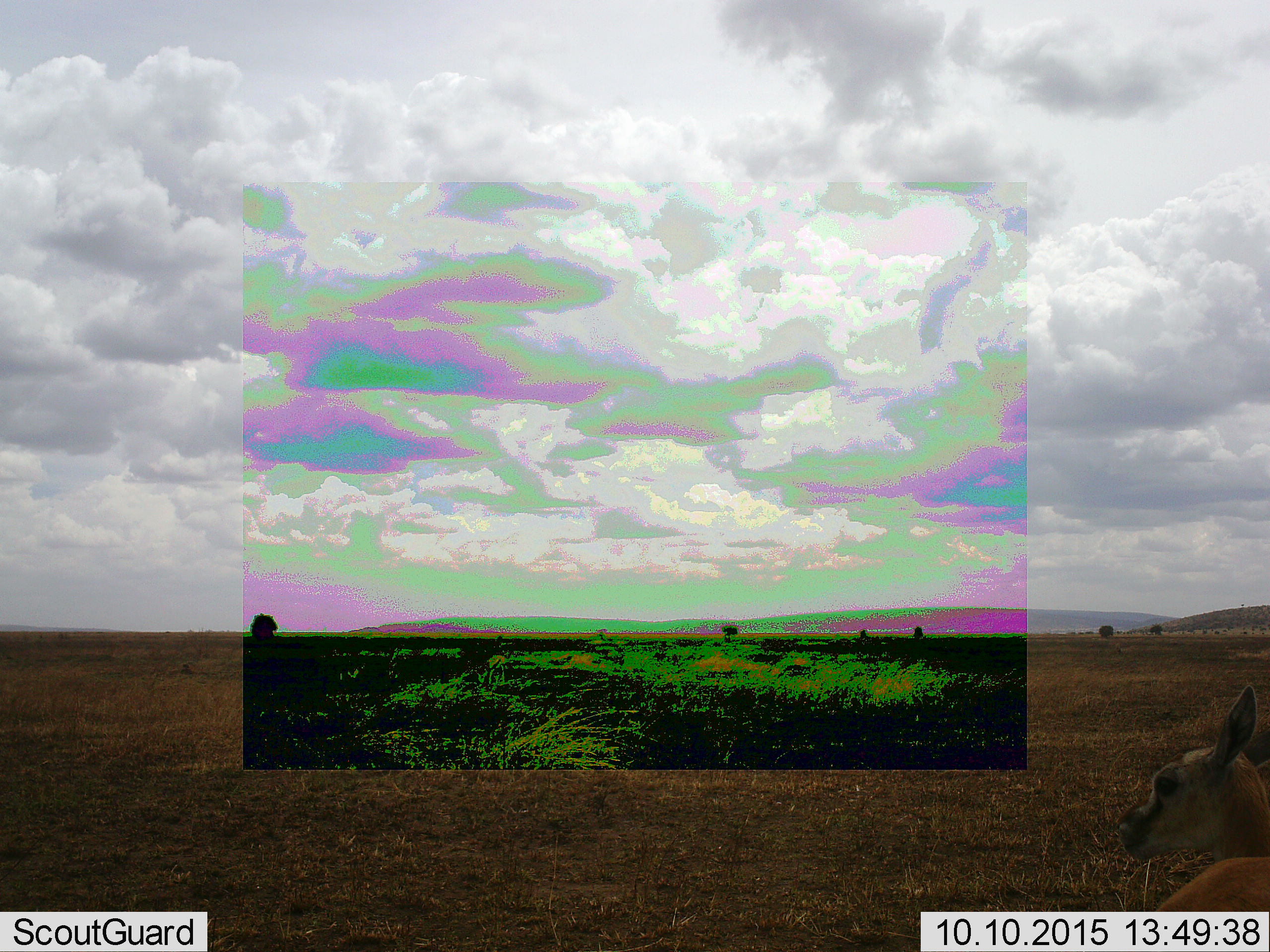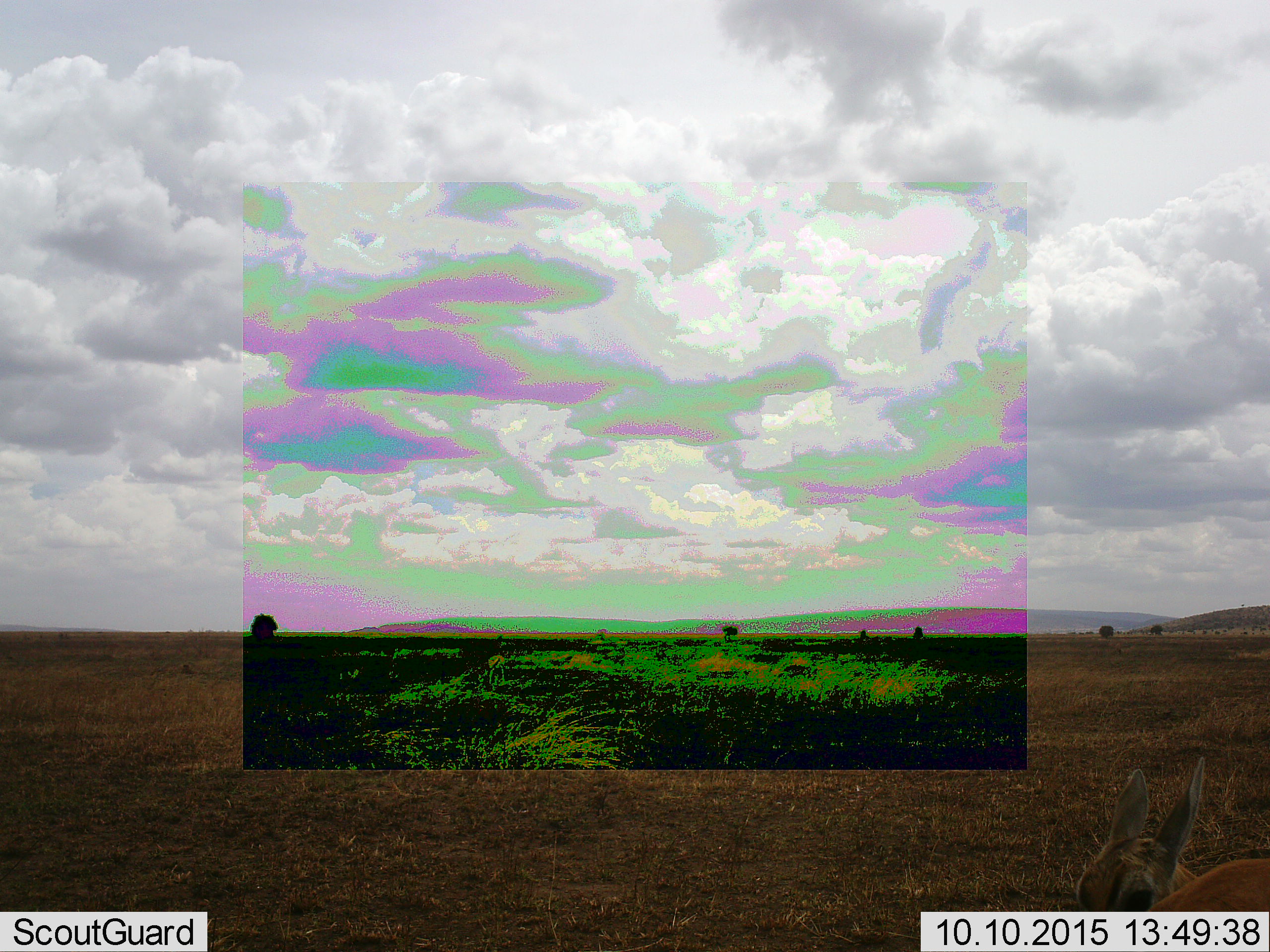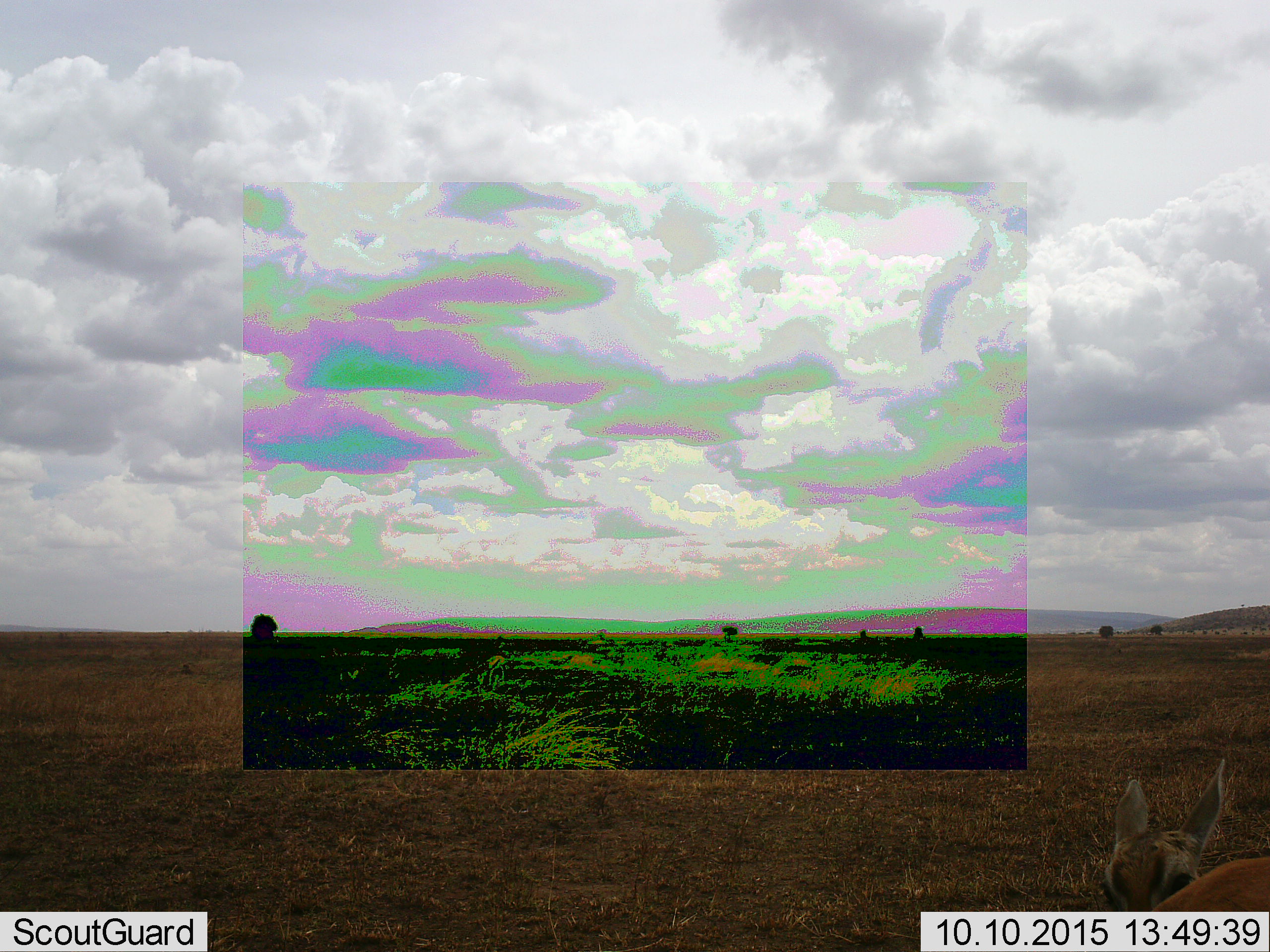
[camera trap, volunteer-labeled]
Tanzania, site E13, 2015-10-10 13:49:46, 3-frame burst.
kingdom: Animalia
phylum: Chordata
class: Mammalia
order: Artiodactyla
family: Bovidae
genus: Eudorcas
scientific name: Eudorcas thomsonii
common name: thomson's gazelle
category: gazellethomsons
Gazellethomsons (thomson's gazelle) (Eudorcas thomsonii), count 1. Behavior (volunteer vote fractions): standing 100%, resting 0%, moving 12%, interacting 0%. Young present (vote fraction): 38%. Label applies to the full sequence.